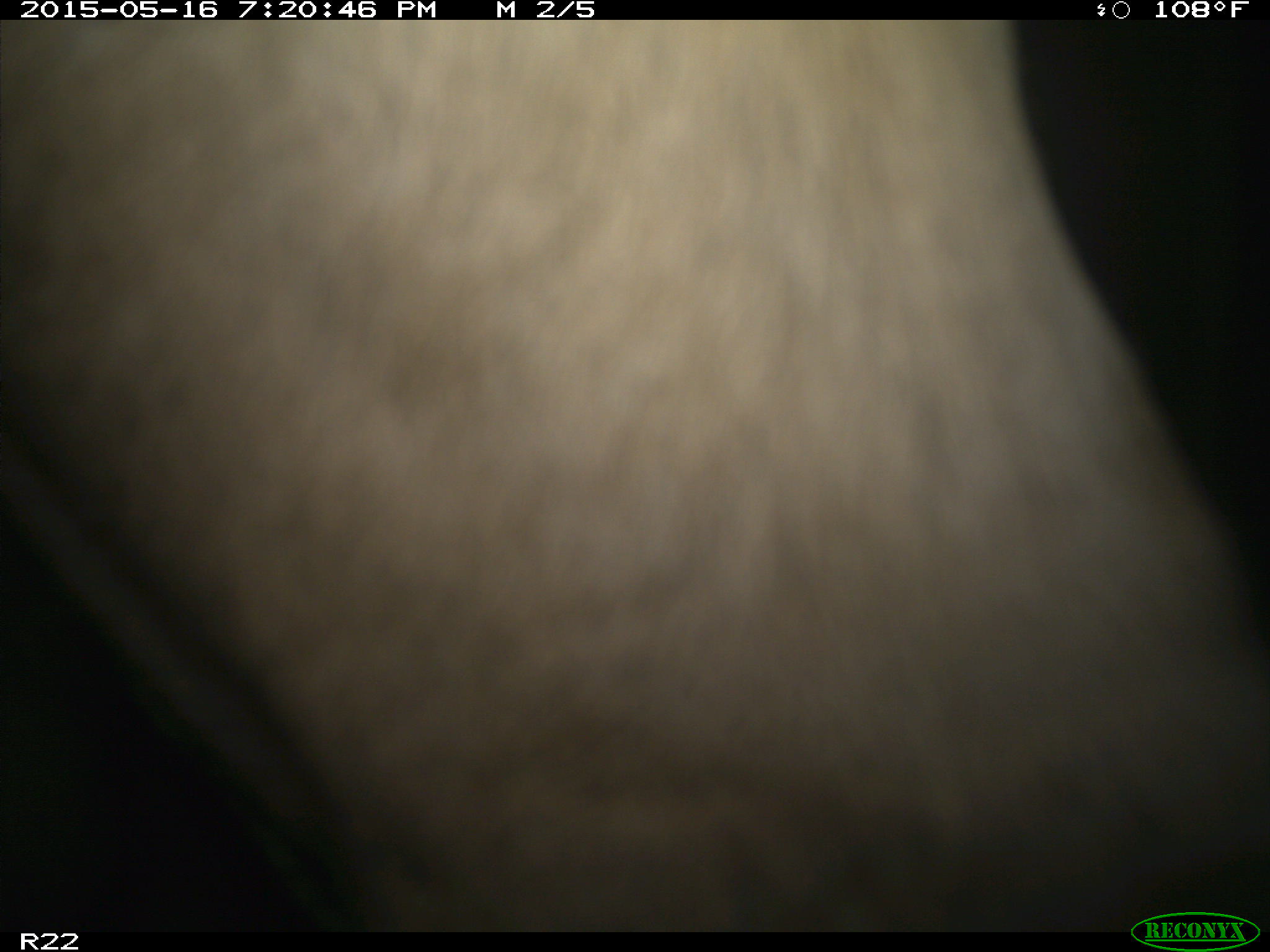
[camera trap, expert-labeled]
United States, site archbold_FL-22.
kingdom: Animalia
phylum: Chordata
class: Mammalia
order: Artiodactyla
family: Bovidae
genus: Bos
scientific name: Bos taurus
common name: domestic cow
Bos taurus (domestic cow).